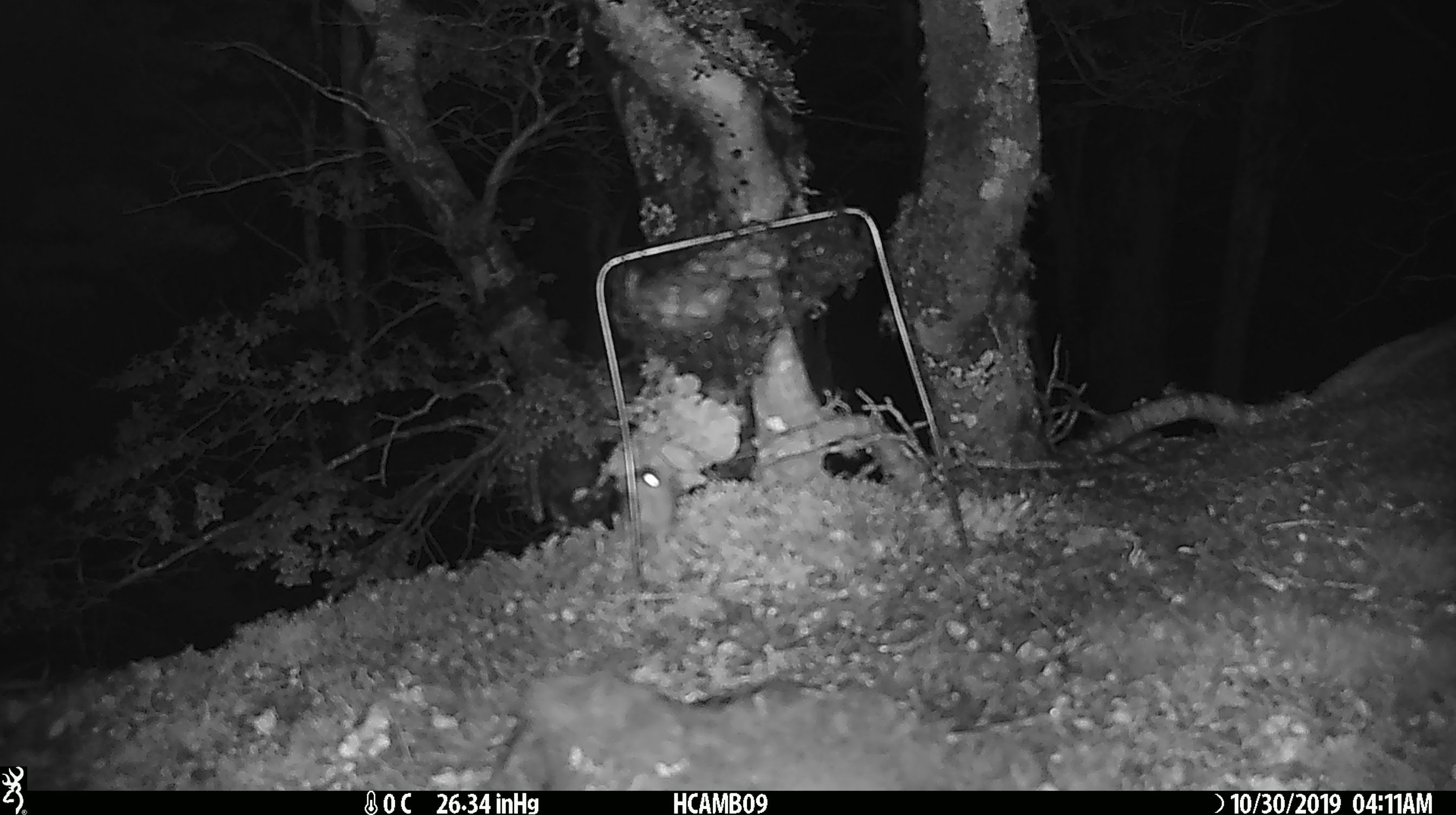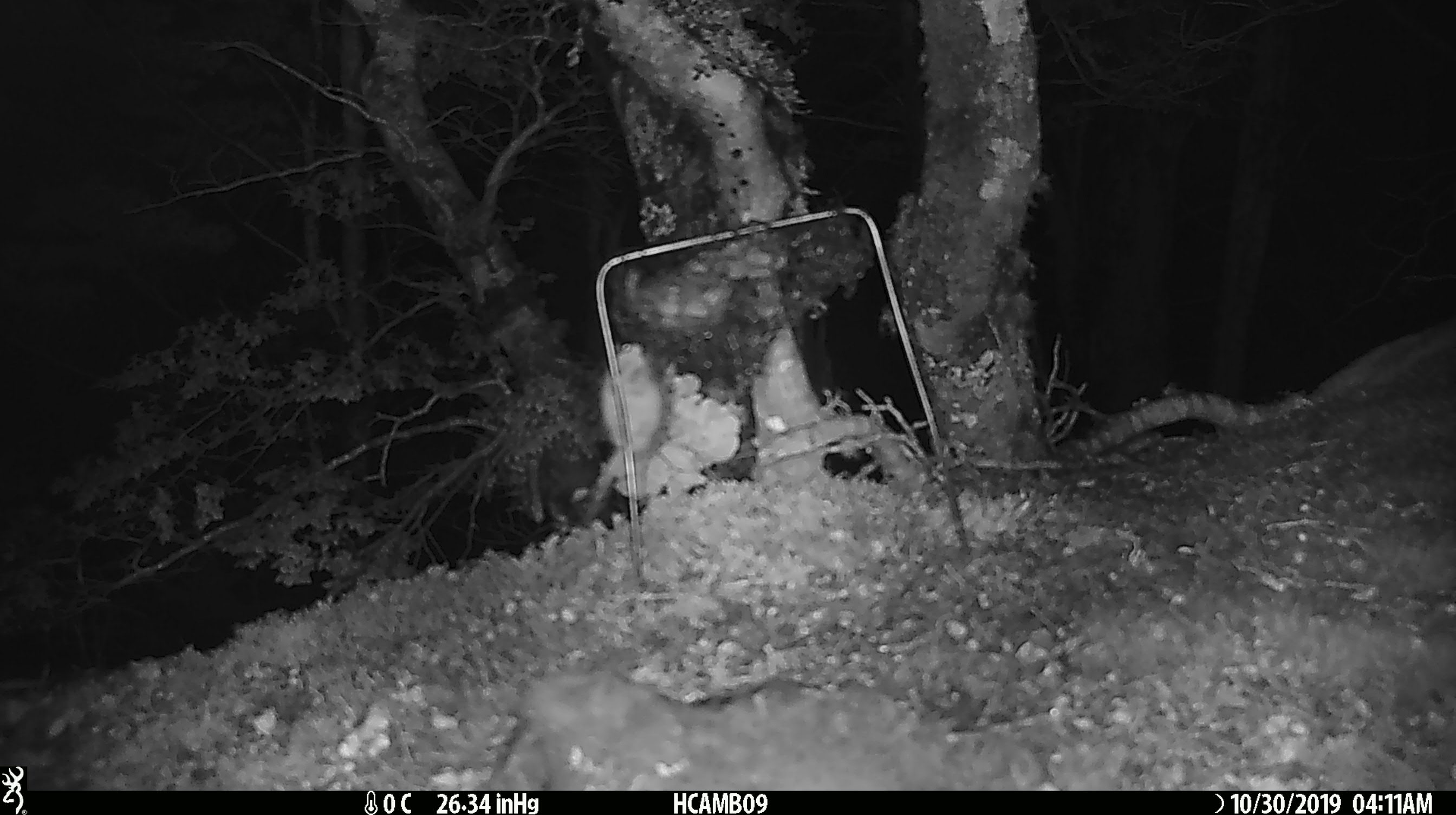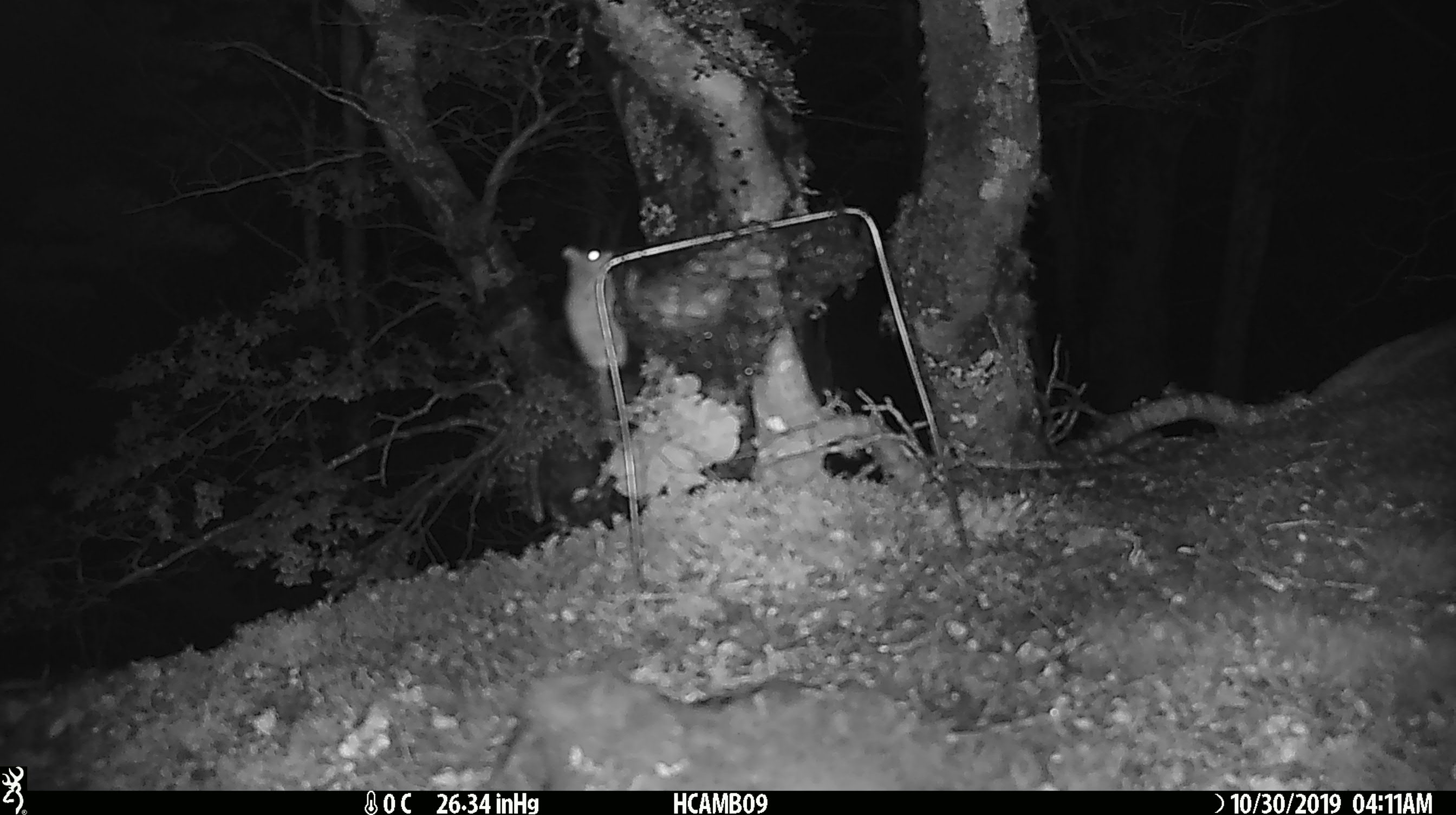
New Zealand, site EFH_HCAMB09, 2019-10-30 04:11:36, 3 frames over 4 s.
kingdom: Animalia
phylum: Chordata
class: Mammalia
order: Rodentia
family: Muridae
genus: Mus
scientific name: Mus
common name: mouse